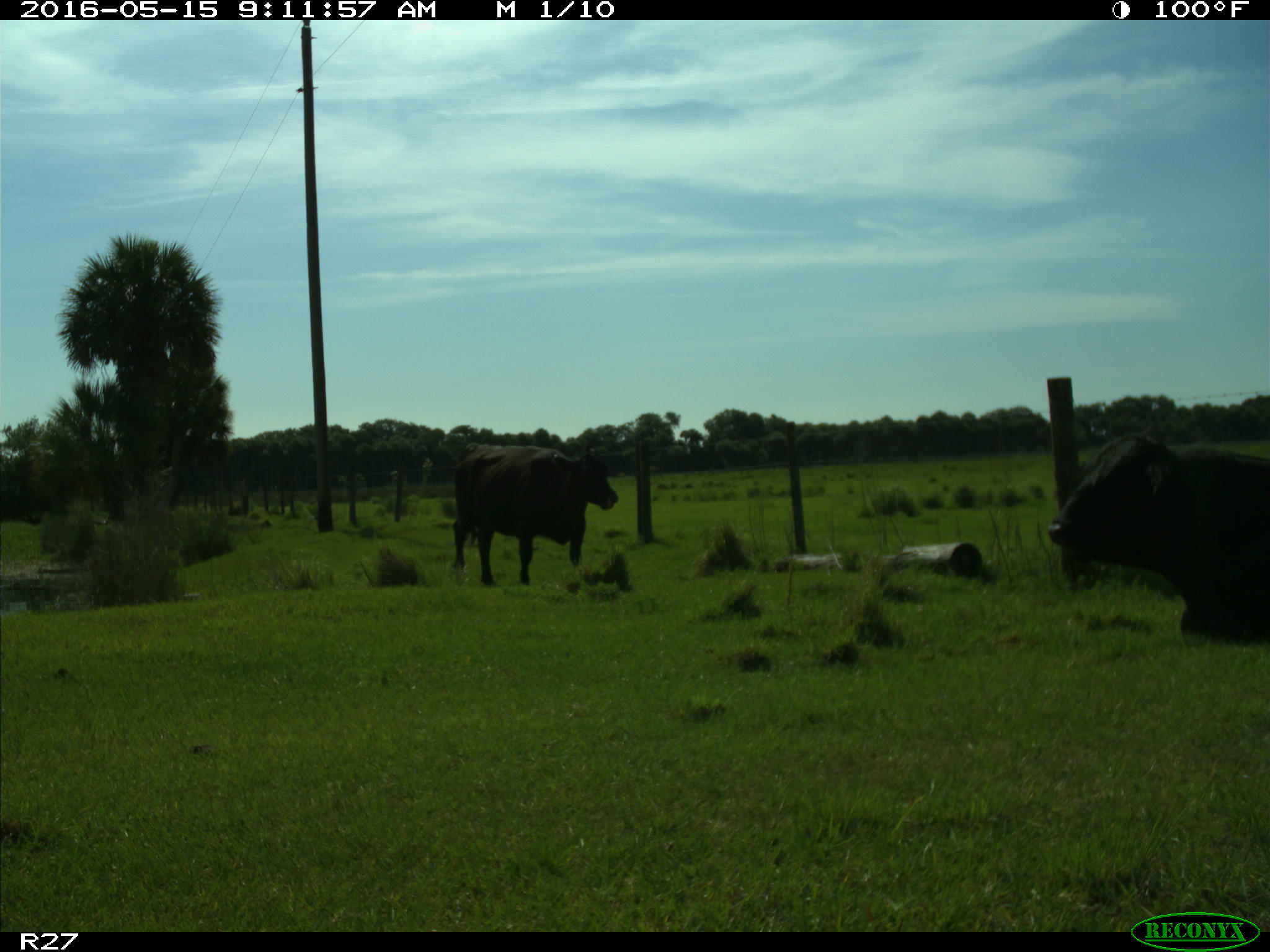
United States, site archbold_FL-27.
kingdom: Animalia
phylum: Chordata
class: Mammalia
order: Artiodactyla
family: Bovidae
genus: Bos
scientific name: Bos taurus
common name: domestic cow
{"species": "Bos taurus (domestic cow)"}